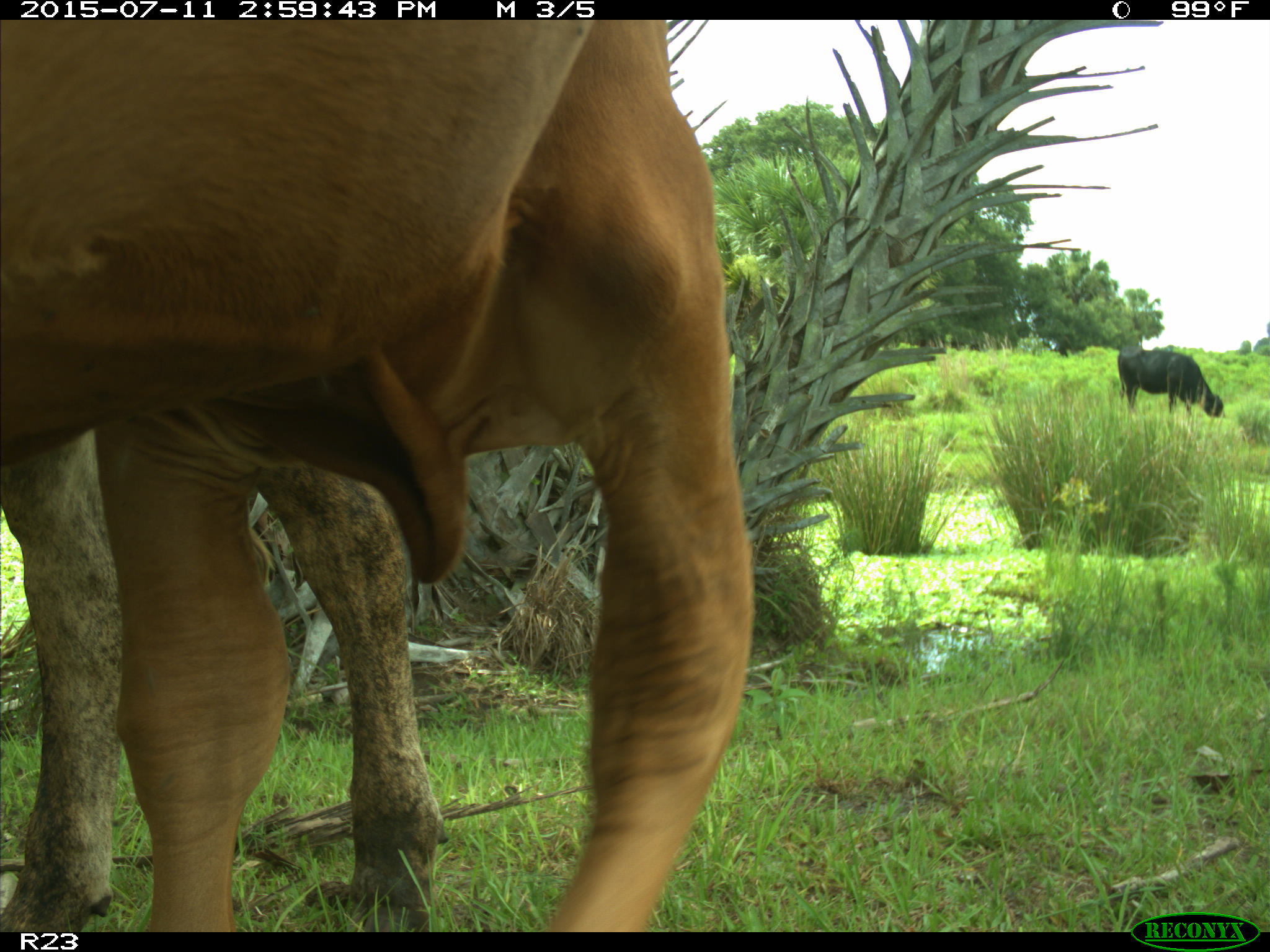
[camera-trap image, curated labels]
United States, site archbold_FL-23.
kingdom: Animalia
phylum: Chordata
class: Mammalia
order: Artiodactyla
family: Bovidae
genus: Bos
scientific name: Bos taurus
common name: domestic cow